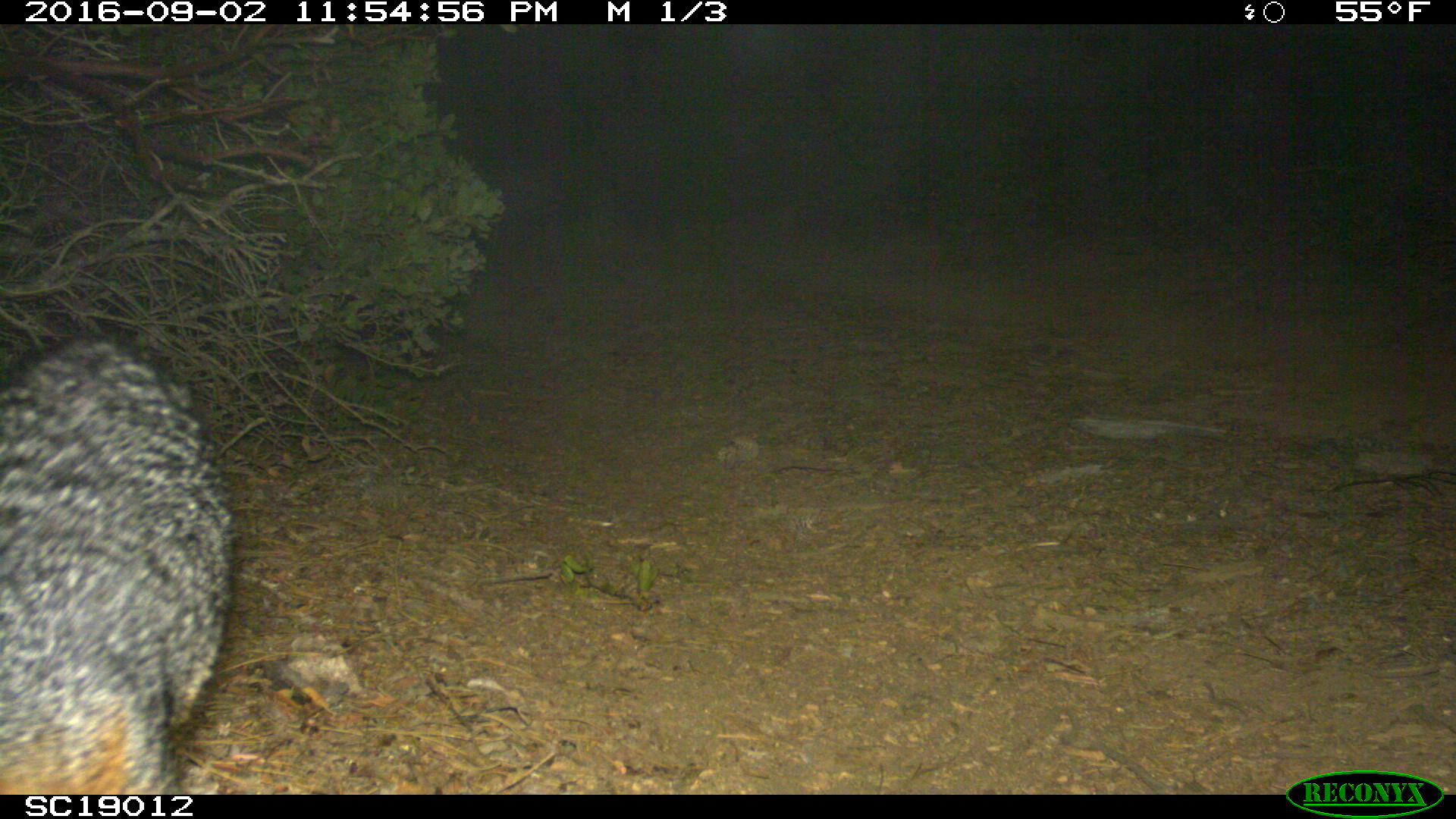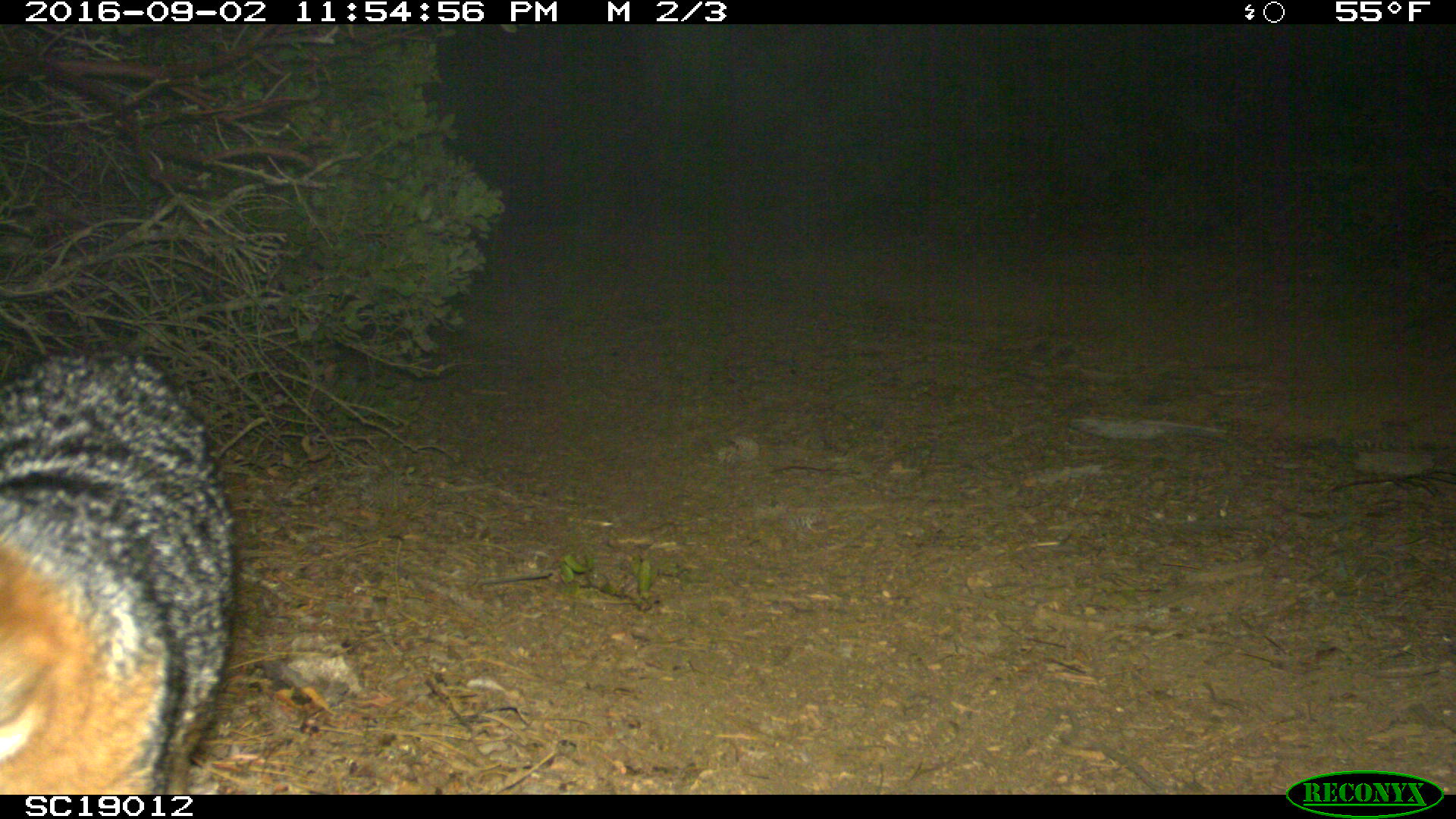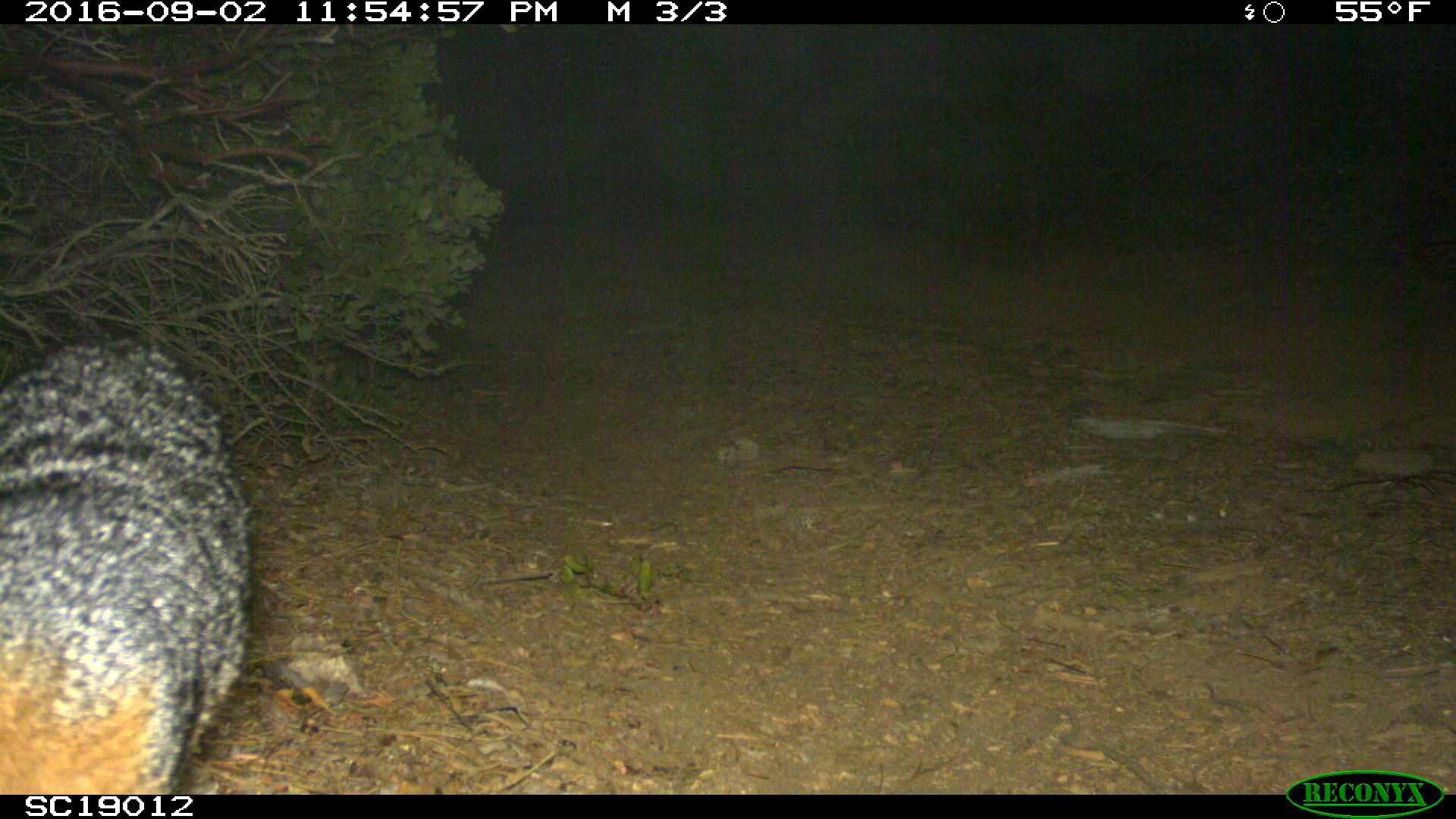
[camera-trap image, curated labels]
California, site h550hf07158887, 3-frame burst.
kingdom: Animalia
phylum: Chordata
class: Mammalia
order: Carnivora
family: Canidae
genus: Urocyon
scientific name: Urocyon littoralis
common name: island fox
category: fox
Fox (island fox) (Urocyon littoralis).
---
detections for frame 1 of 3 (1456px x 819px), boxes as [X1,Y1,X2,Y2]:
fox: [0,329,234,795]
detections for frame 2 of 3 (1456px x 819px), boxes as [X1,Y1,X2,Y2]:
fox: [0,349,238,795]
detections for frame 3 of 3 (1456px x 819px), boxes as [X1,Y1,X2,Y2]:
fox: [0,328,252,794]